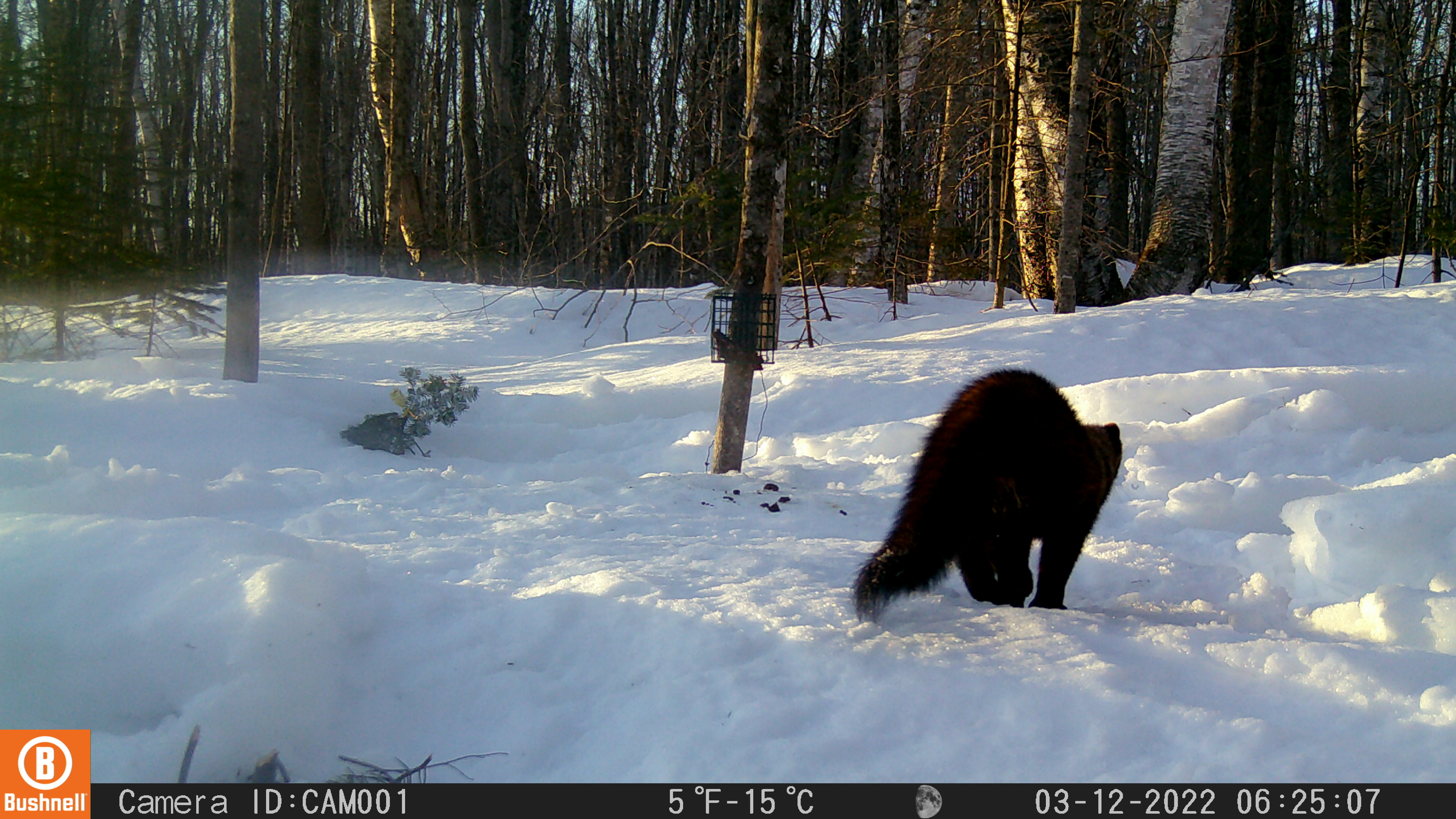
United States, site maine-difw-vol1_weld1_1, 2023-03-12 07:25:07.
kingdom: Animalia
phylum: Chordata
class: Mammalia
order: Carnivora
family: Mustelidae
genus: Pekania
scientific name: Pekania pennanti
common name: fisher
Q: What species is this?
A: Fisher (Pekania pennanti).